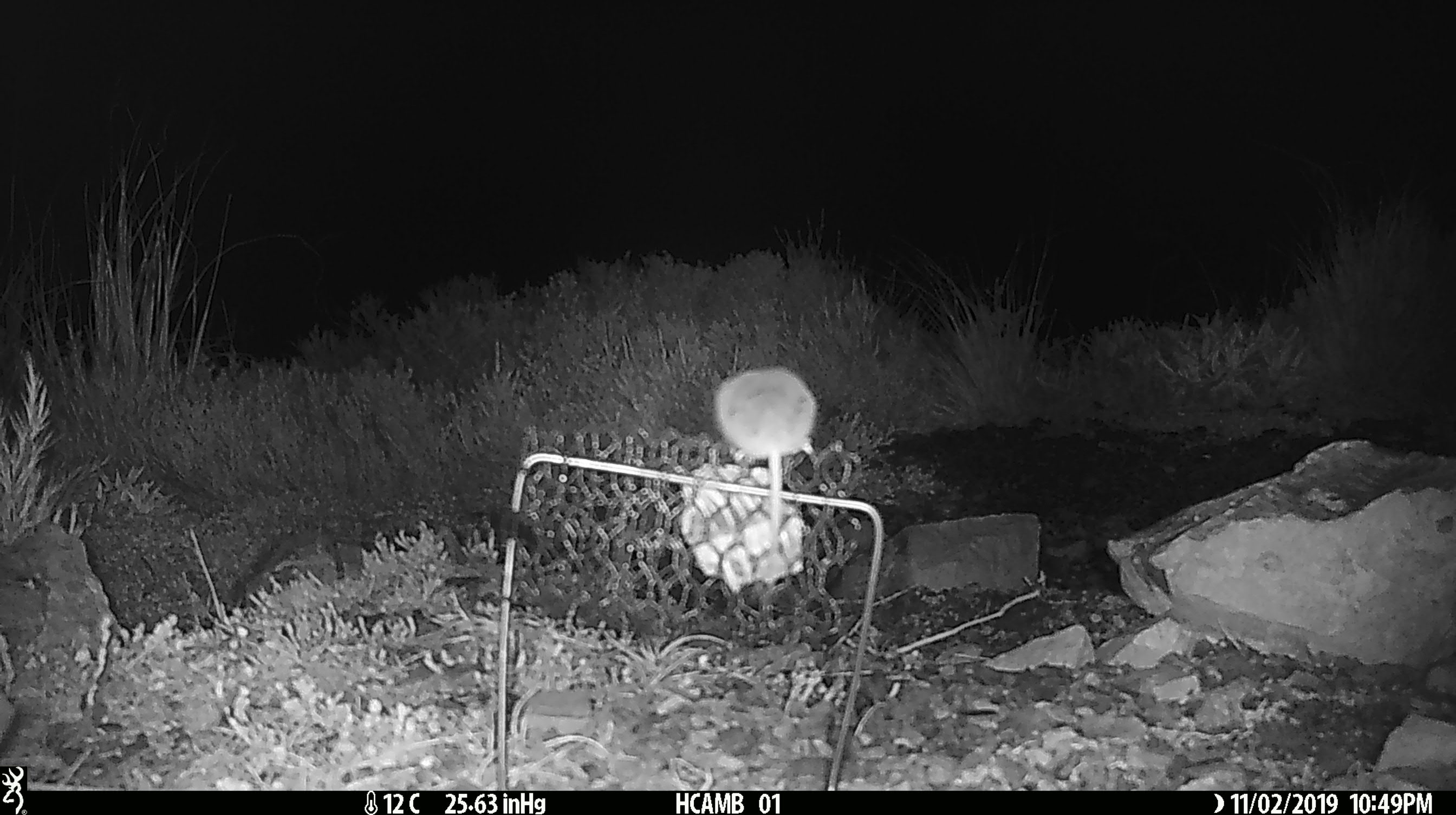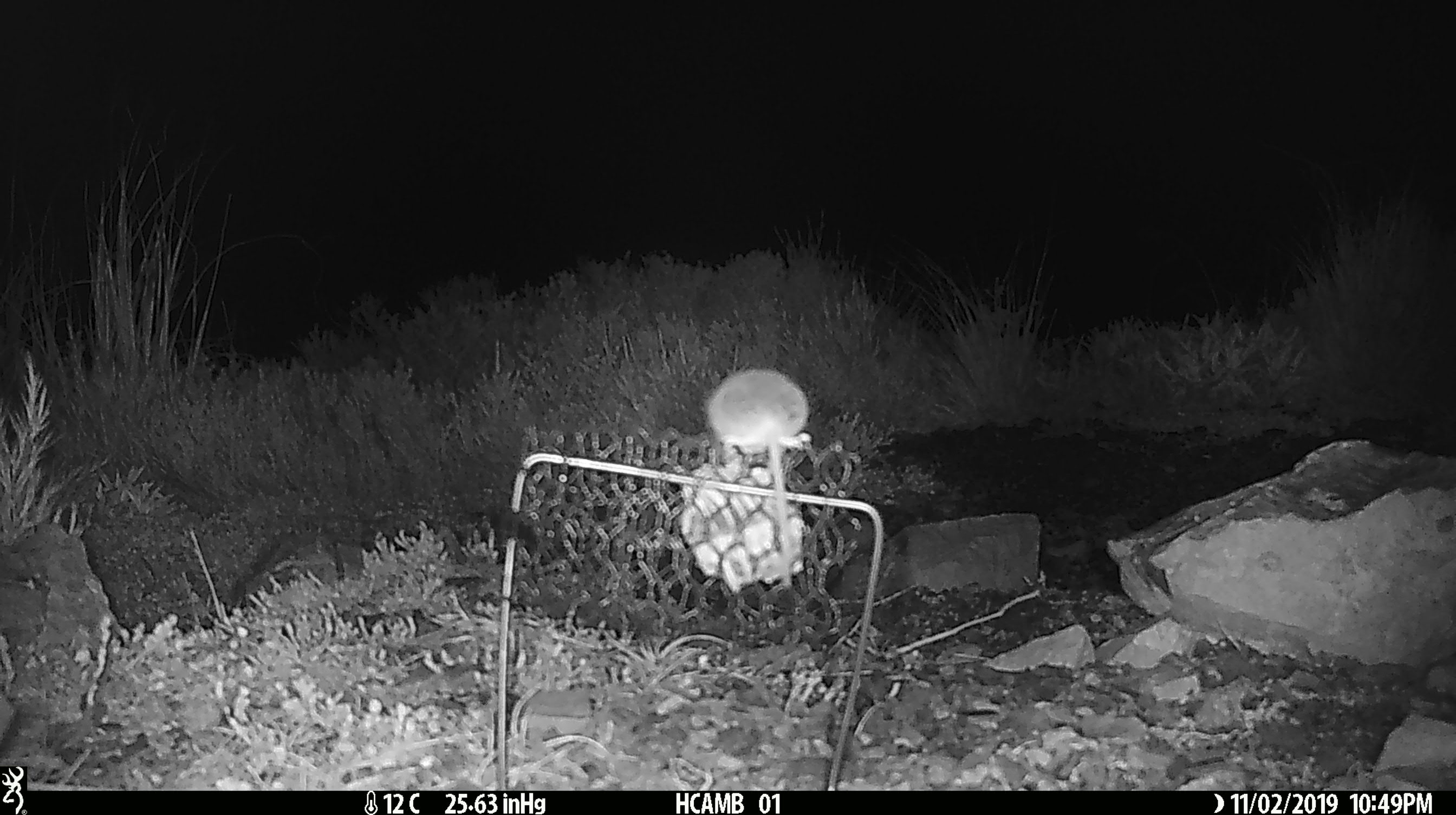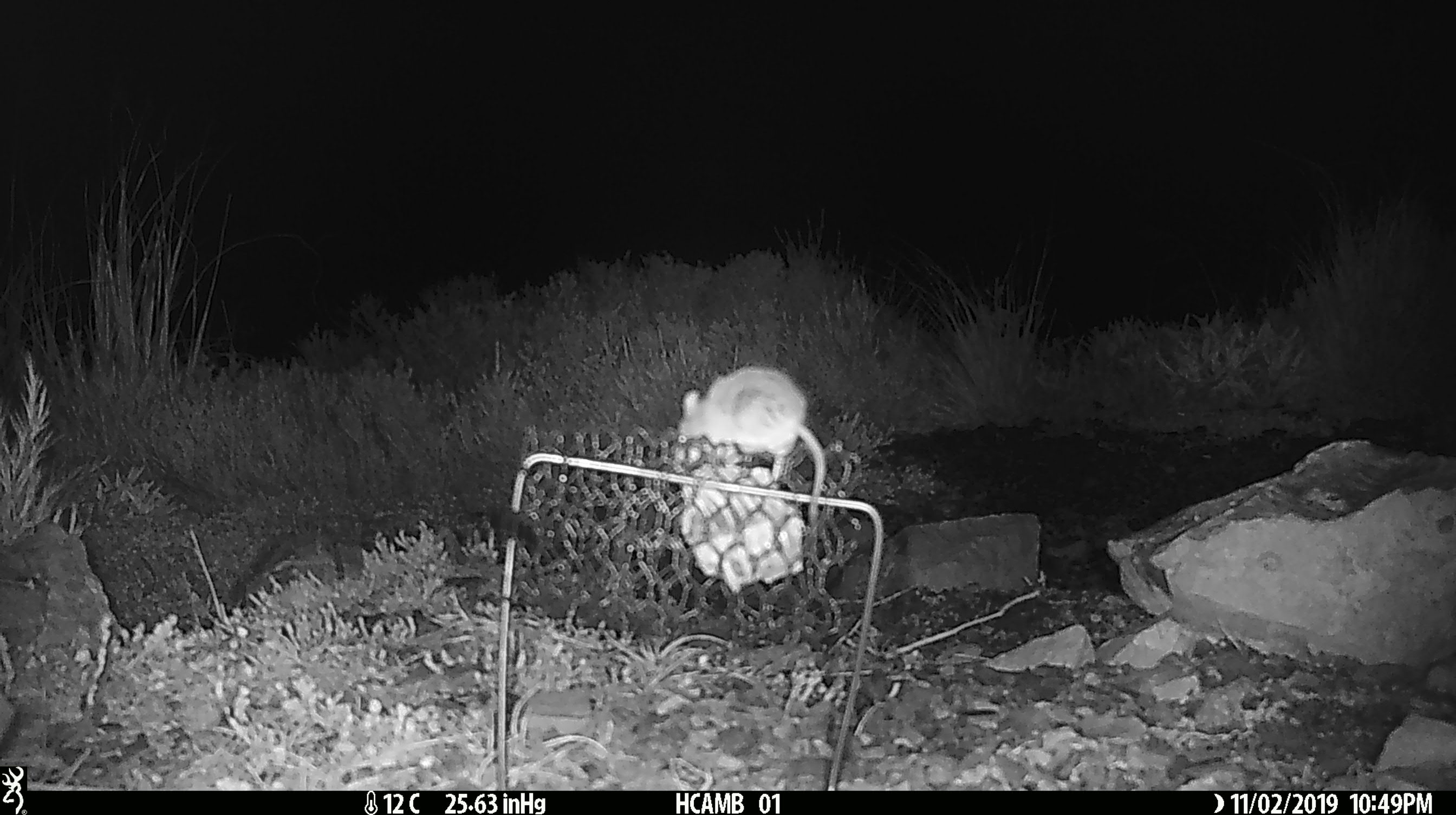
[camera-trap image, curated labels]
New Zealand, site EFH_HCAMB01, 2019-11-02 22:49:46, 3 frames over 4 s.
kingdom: Animalia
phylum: Chordata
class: Mammalia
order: Rodentia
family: Muridae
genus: Mus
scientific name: Mus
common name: mouse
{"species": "mouse (Mus)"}